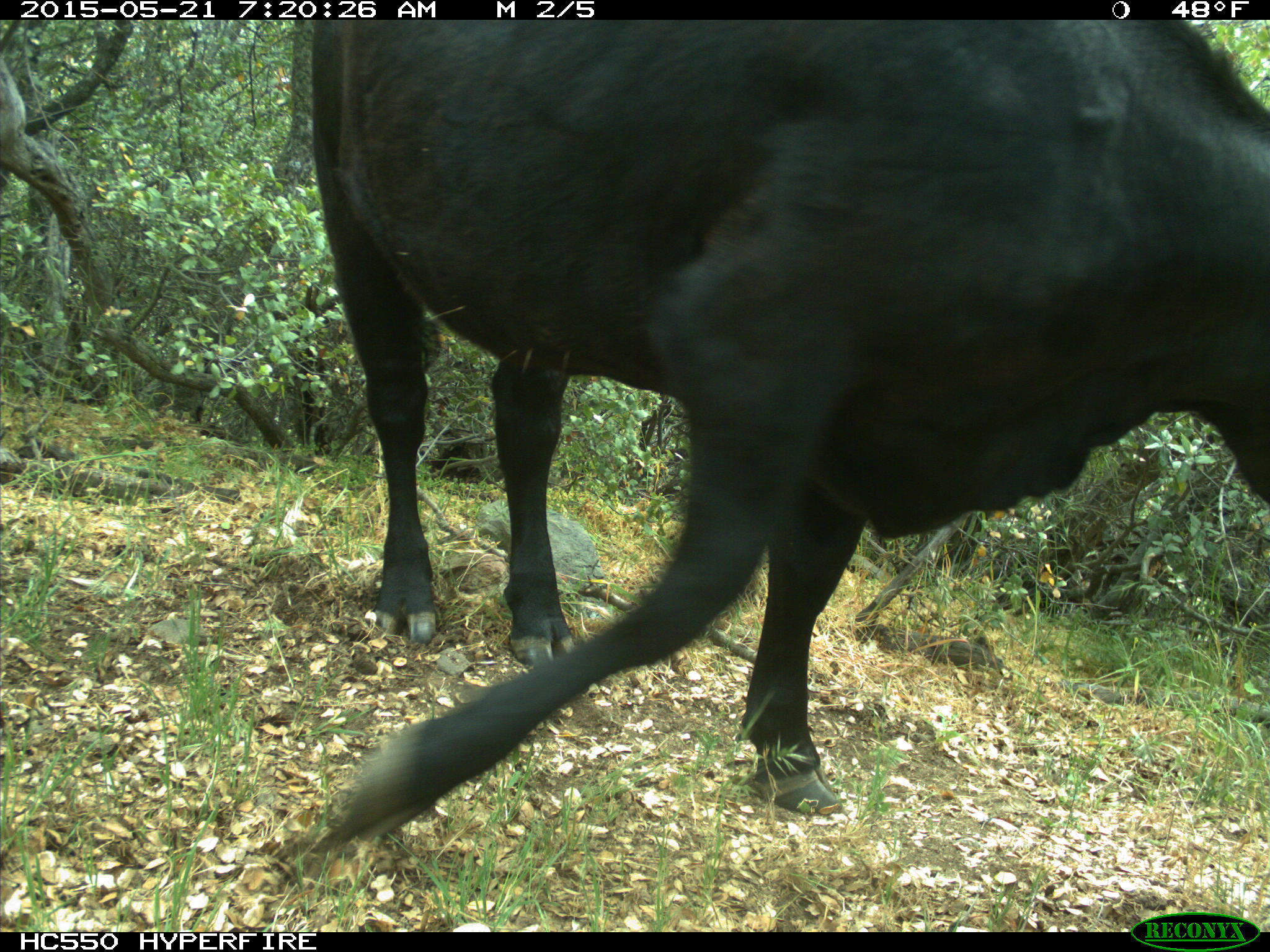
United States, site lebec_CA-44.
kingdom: Animalia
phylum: Chordata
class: Mammalia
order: Artiodactyla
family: Bovidae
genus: Bos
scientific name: Bos taurus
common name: domestic cow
Bos taurus (domestic cow).